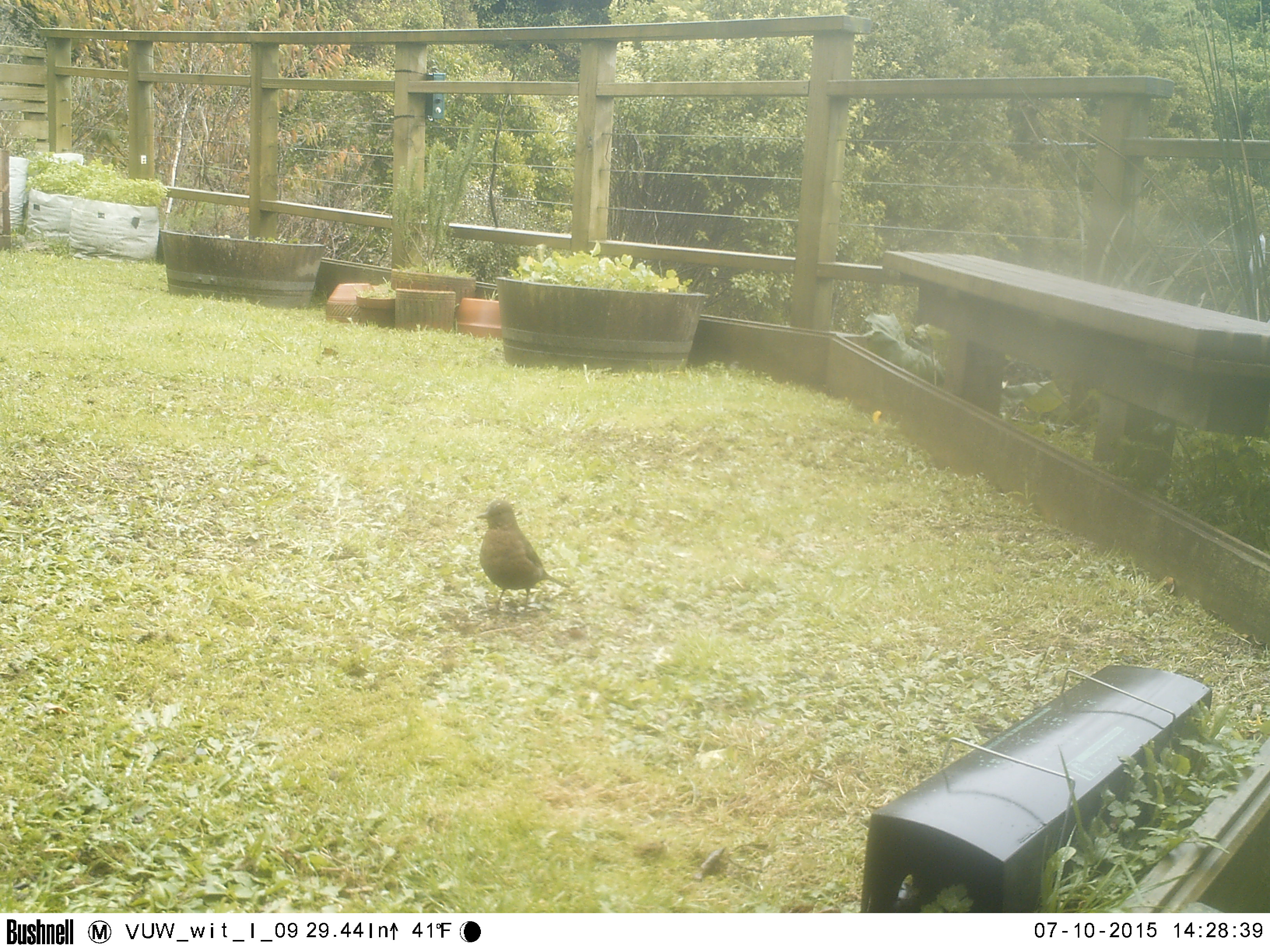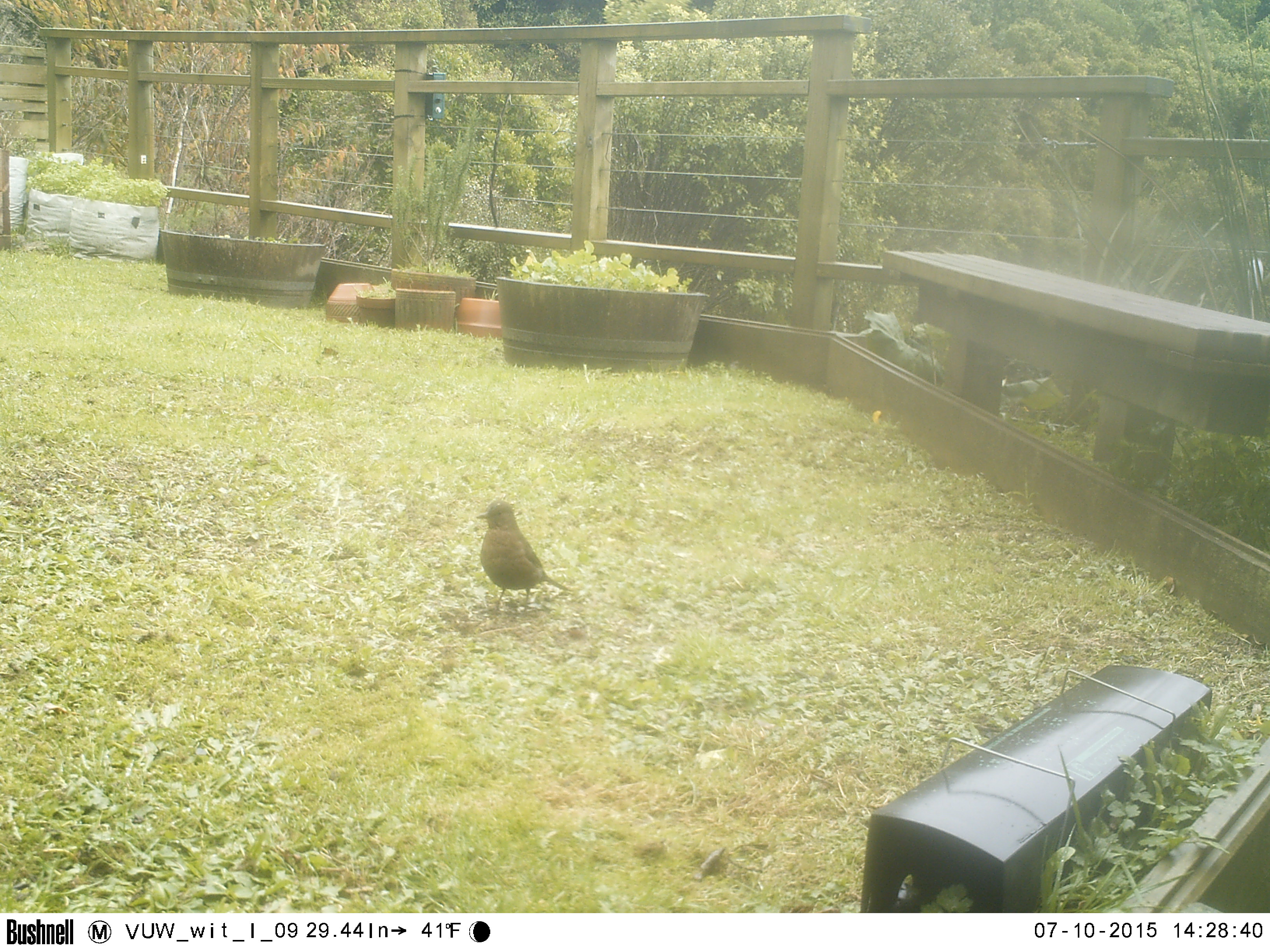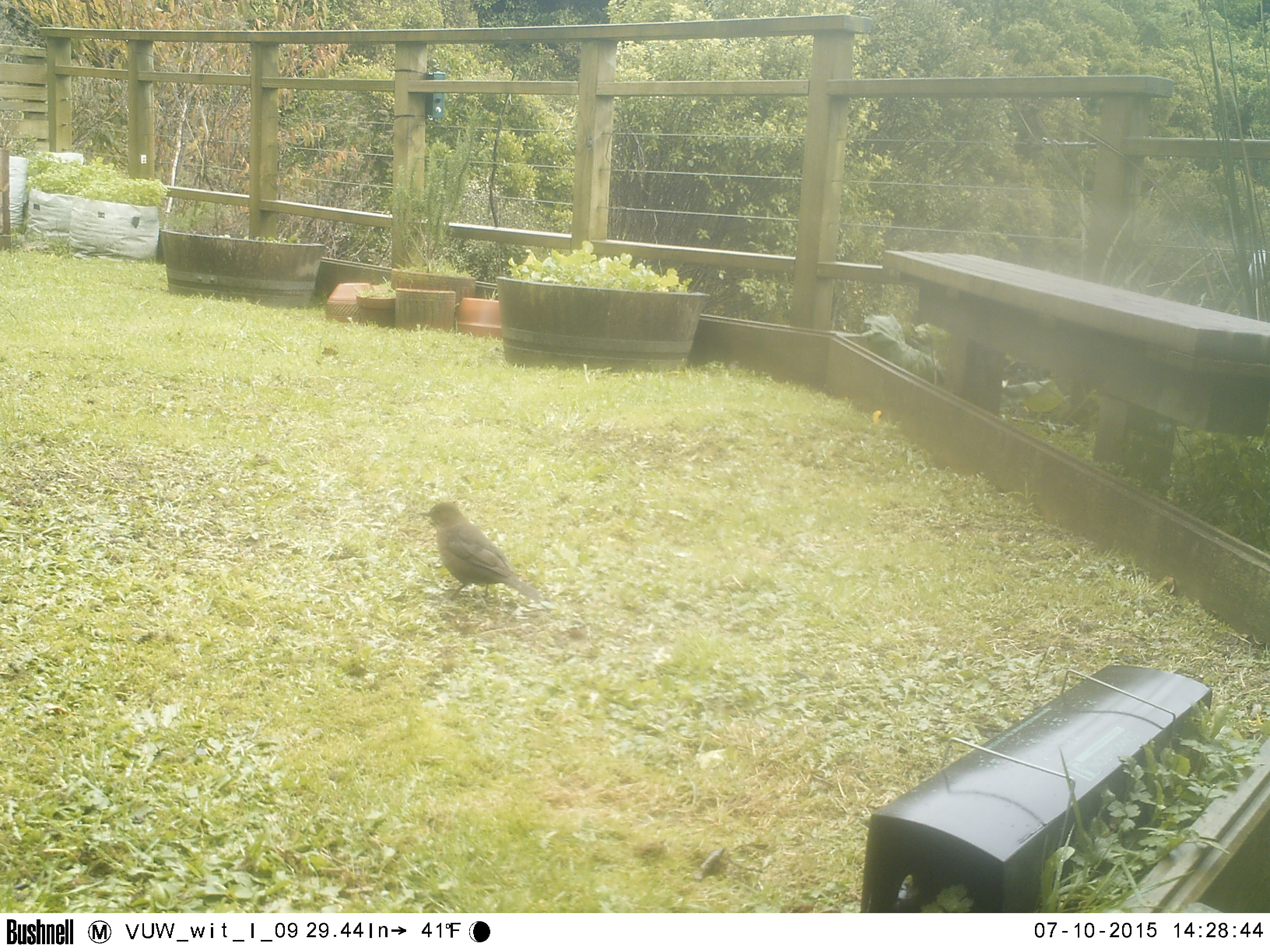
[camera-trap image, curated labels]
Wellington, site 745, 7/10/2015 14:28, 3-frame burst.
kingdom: Animalia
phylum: Chordata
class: Aves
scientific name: Aves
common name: bird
Bird (Aves).